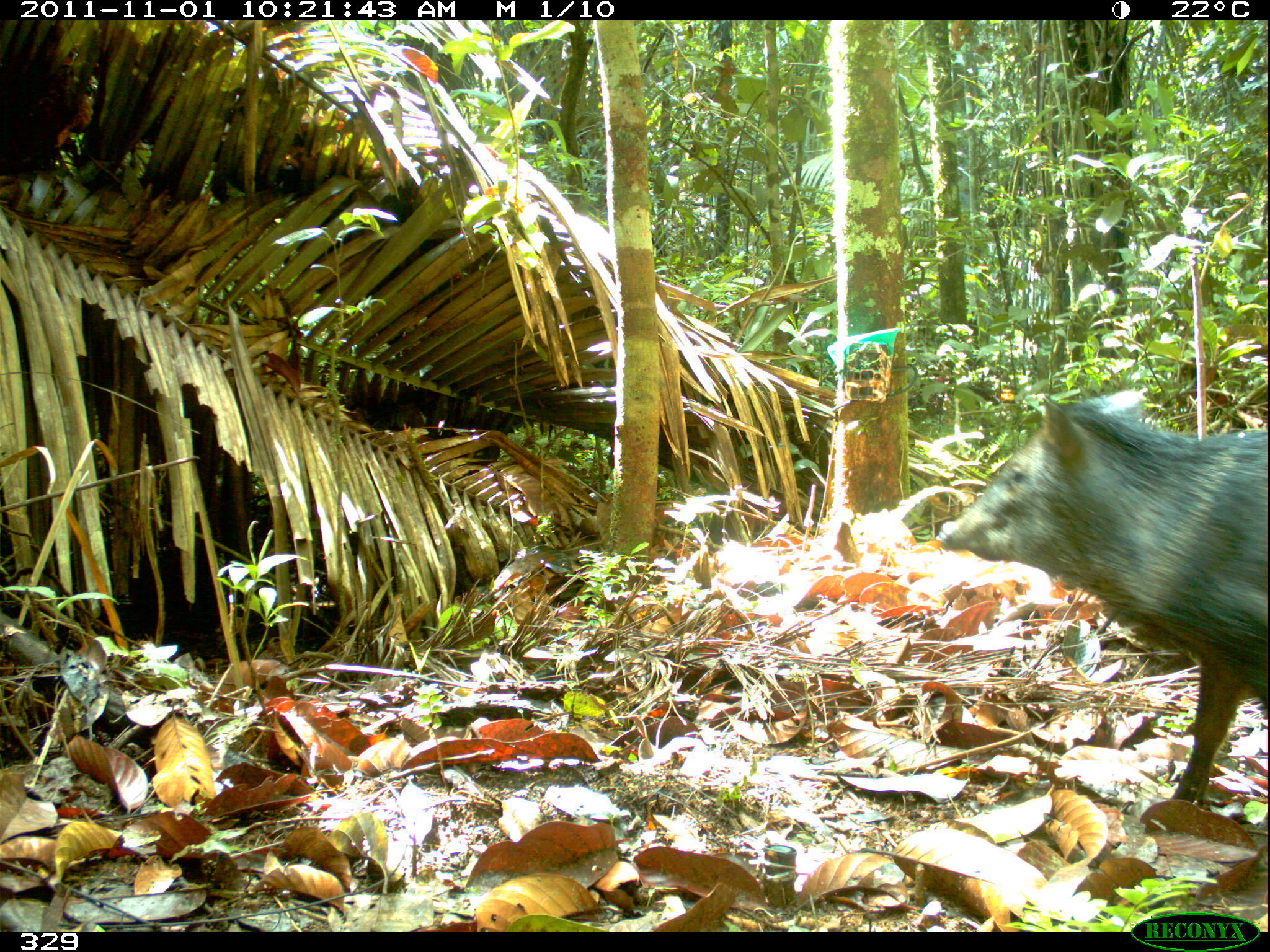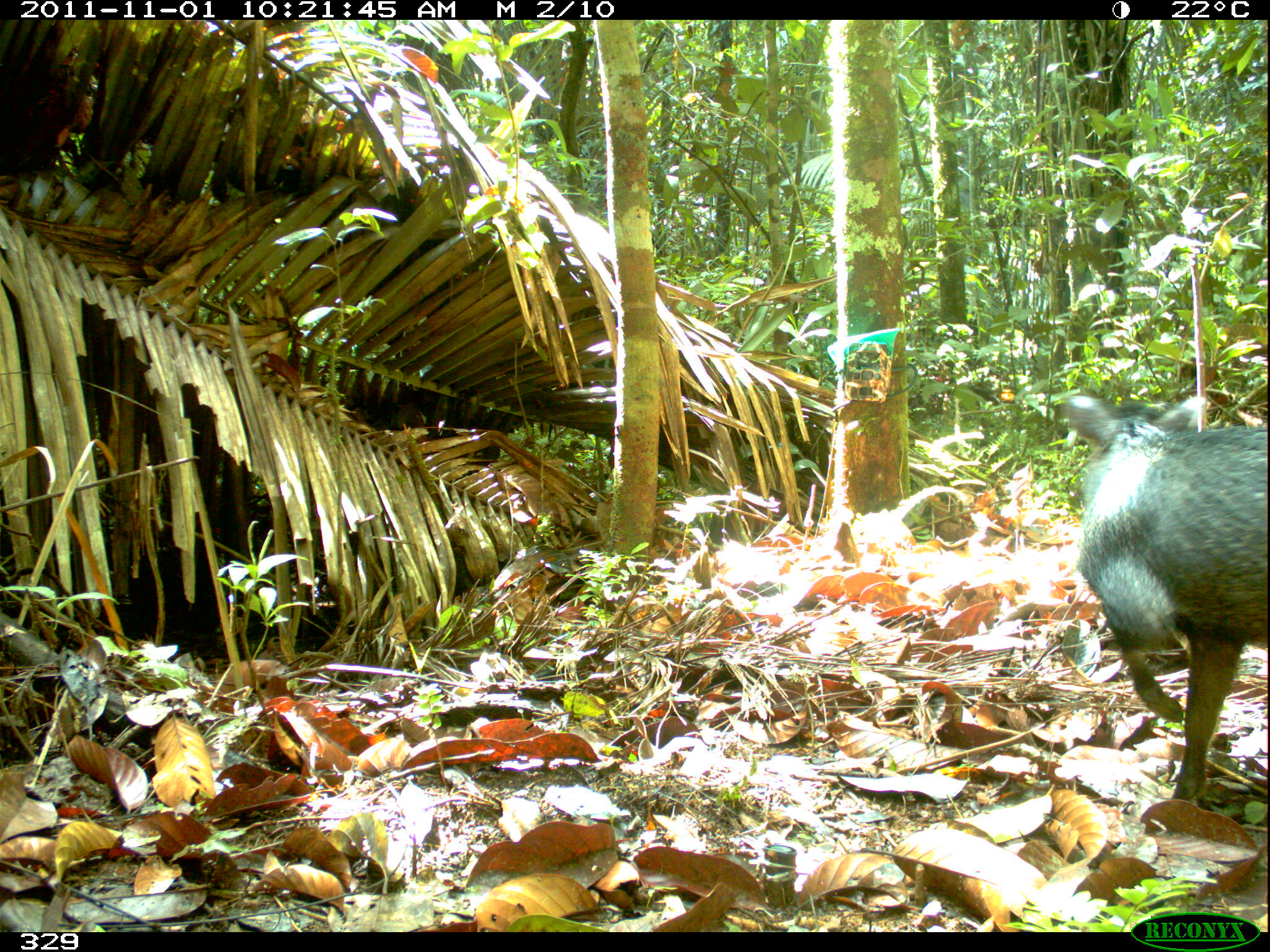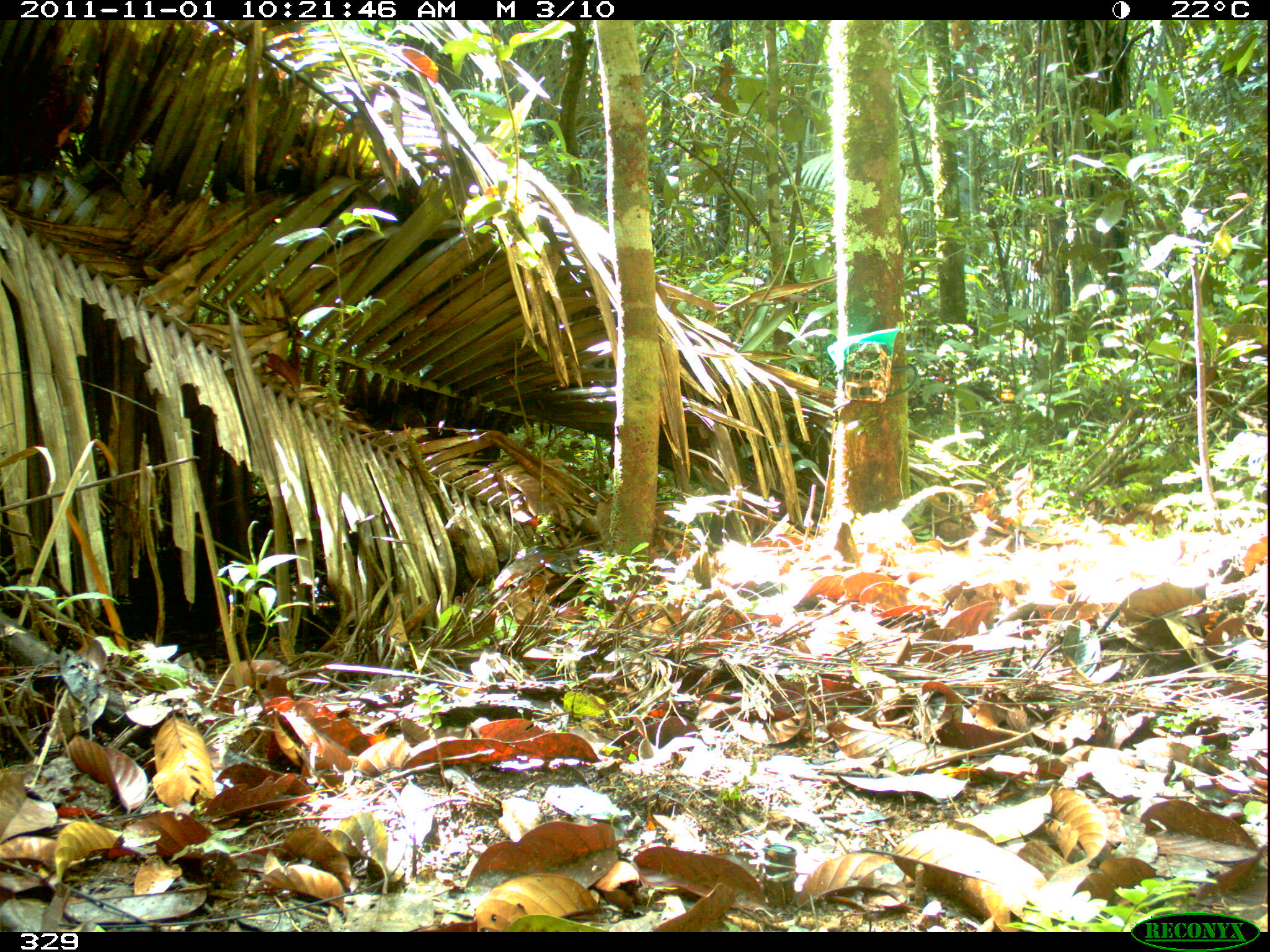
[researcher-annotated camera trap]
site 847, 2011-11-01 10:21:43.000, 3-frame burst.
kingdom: Animalia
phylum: Chordata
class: Mammalia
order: Artiodactyla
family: Tayassuidae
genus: Pecari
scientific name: Pecari tajacu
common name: collared peccary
Pecari tajacu (collared peccary).